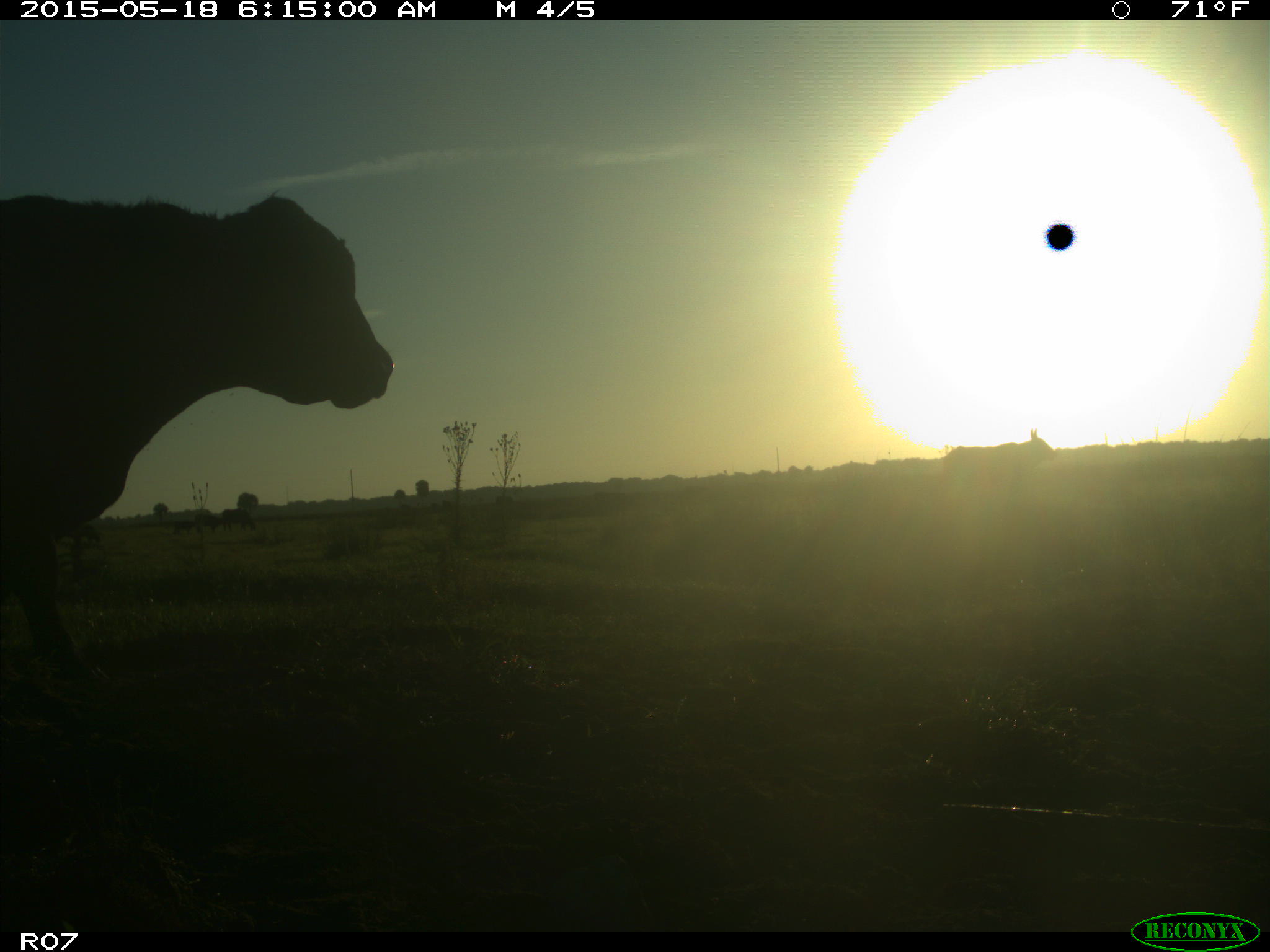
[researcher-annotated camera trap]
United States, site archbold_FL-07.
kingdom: Animalia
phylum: Chordata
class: Mammalia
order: Artiodactyla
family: Bovidae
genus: Bos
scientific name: Bos taurus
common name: domestic cow